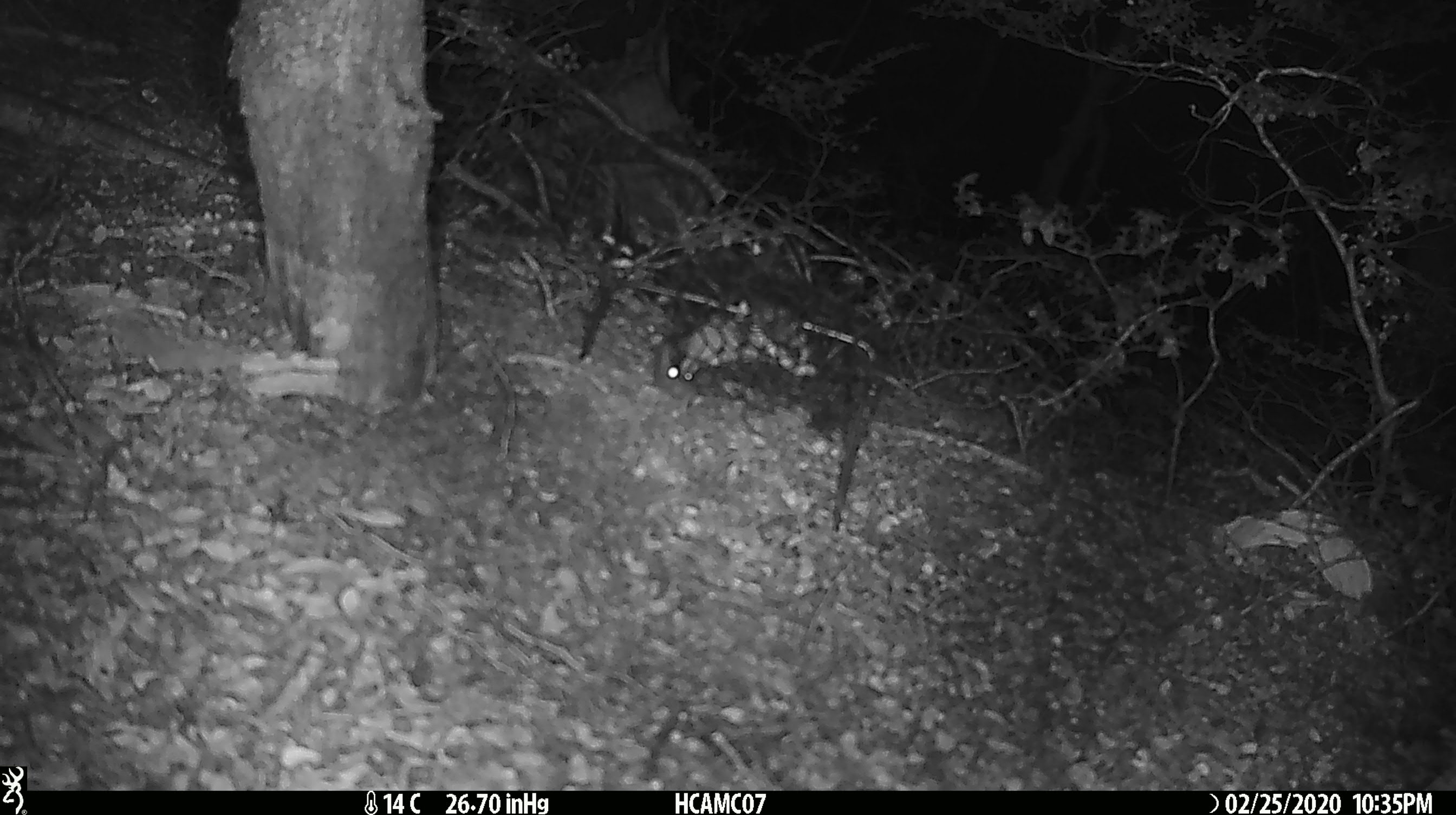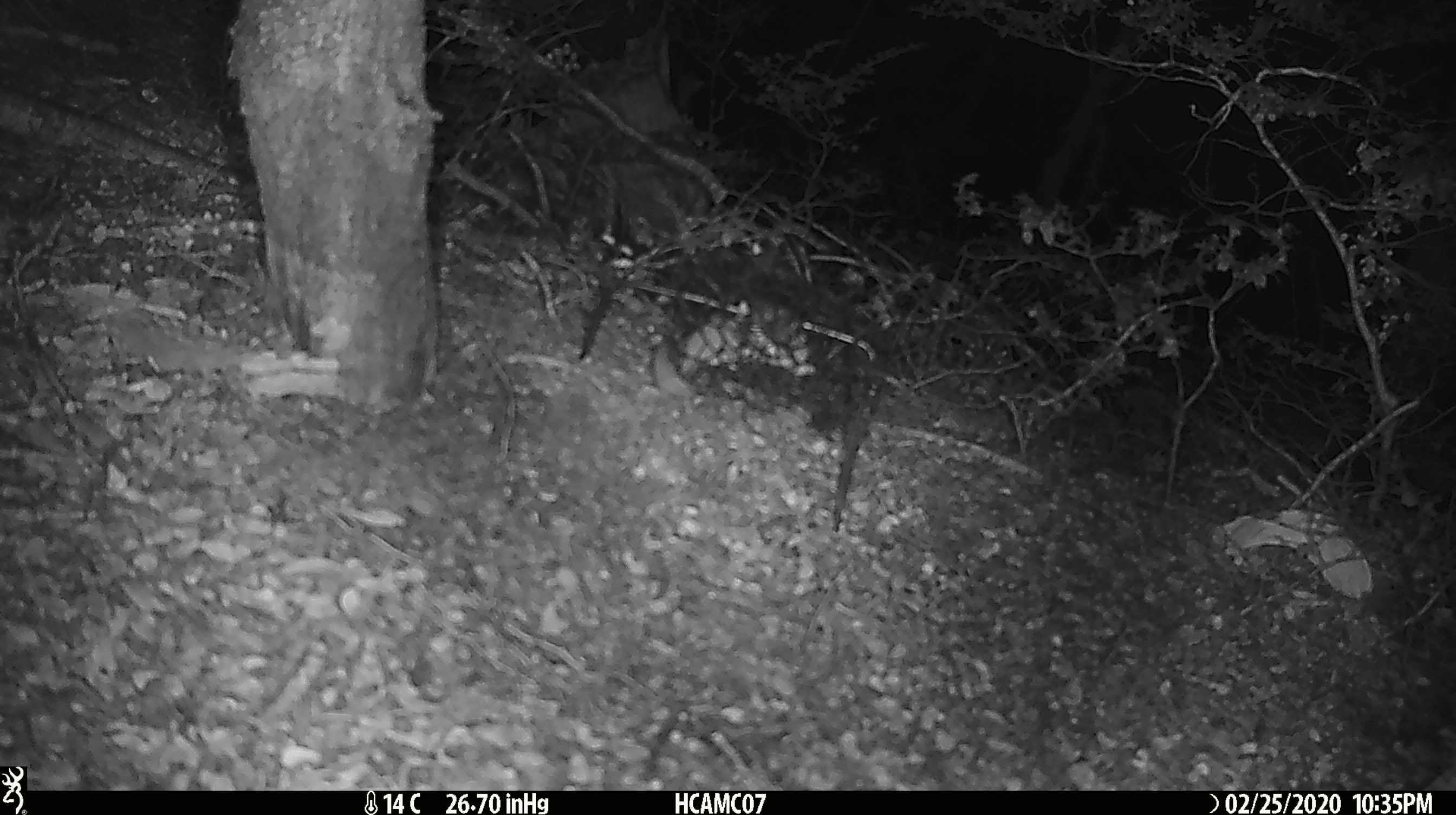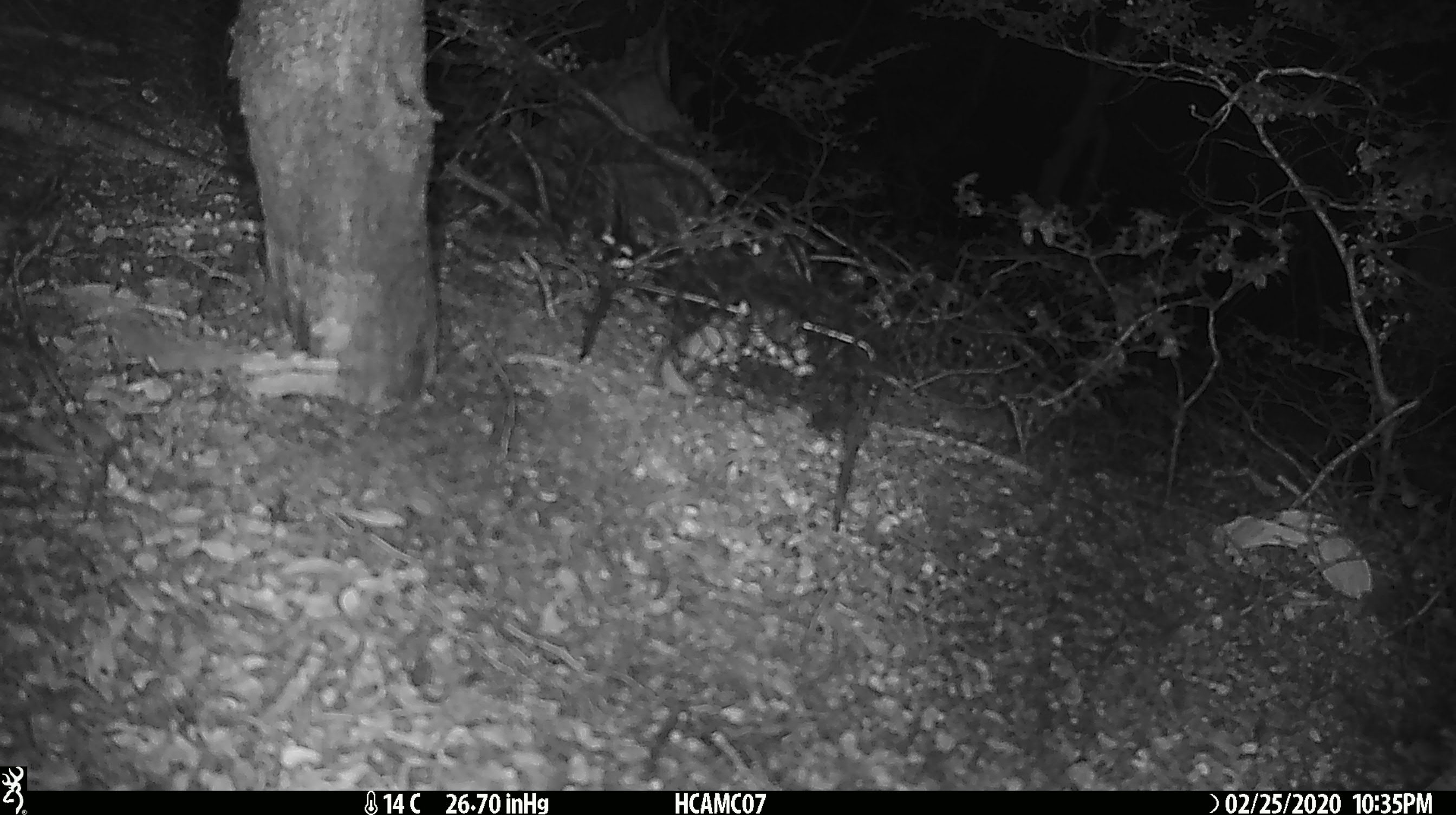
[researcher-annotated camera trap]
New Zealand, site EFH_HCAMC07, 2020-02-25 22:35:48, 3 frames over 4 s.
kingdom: Animalia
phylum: Chordata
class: Mammalia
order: Rodentia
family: Muridae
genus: Mus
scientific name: Mus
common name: mouse